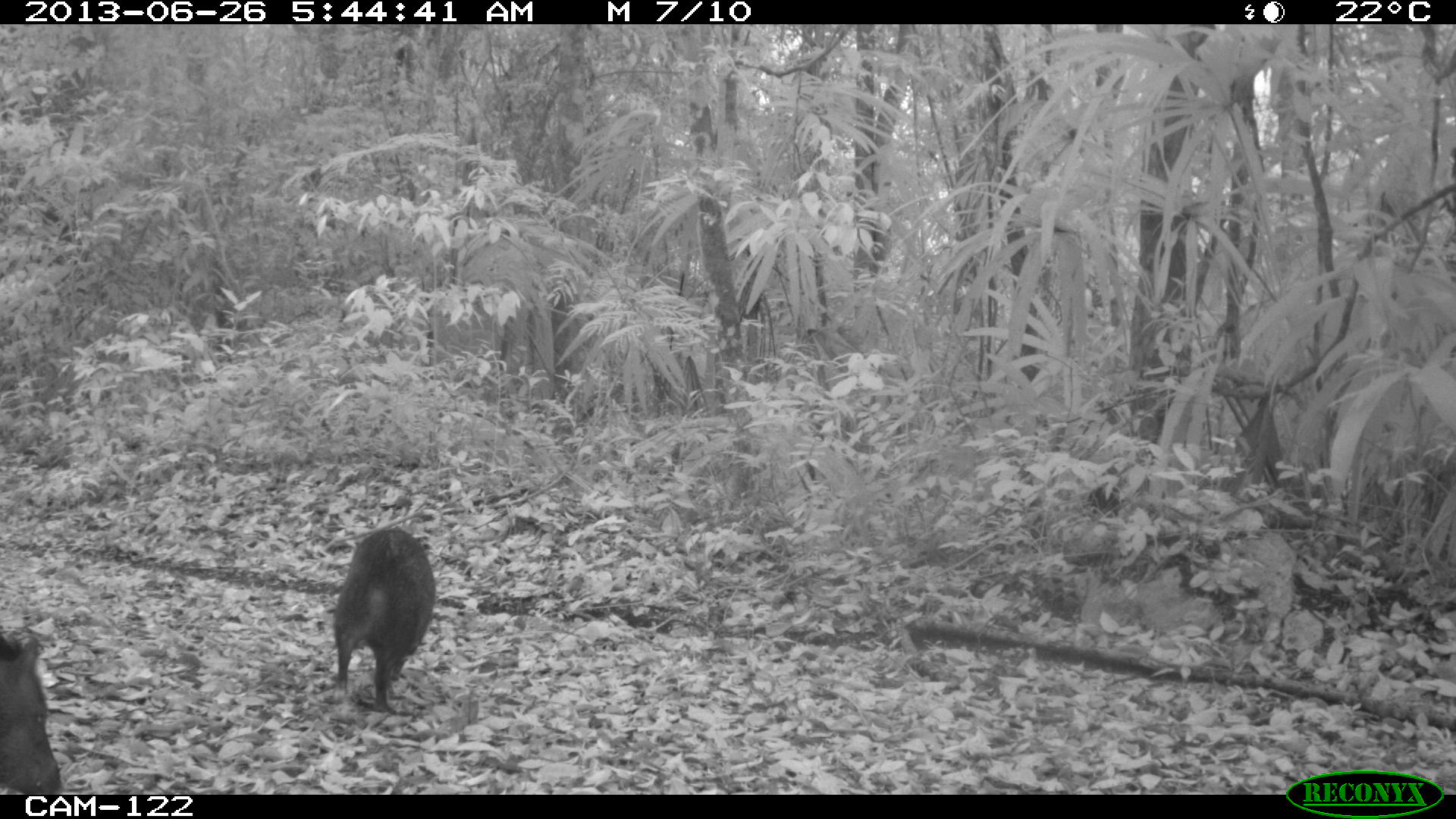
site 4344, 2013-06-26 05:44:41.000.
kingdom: Animalia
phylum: Chordata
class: Mammalia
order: Artiodactyla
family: Tayassuidae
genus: Pecari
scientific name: Pecari tajacu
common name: collared peccary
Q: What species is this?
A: Pecari tajacu (collared peccary).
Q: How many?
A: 7.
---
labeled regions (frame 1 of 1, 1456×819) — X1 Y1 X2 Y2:
pecari tajacu: 332 524 435 714; 0 631 66 794